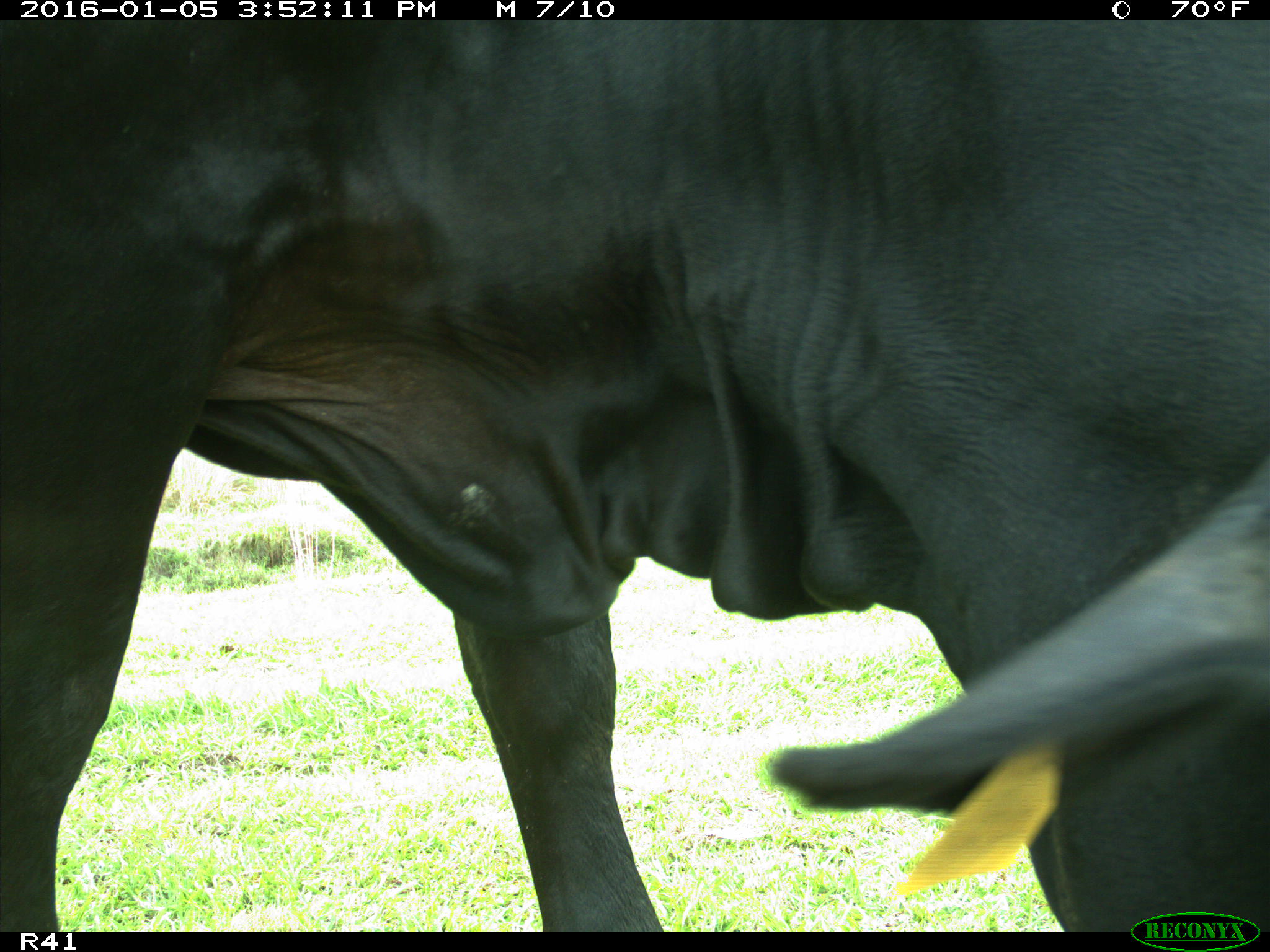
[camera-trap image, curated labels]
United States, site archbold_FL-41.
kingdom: Animalia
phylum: Chordata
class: Mammalia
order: Artiodactyla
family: Bovidae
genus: Bos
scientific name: Bos taurus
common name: domestic cow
Bos taurus (domestic cow).